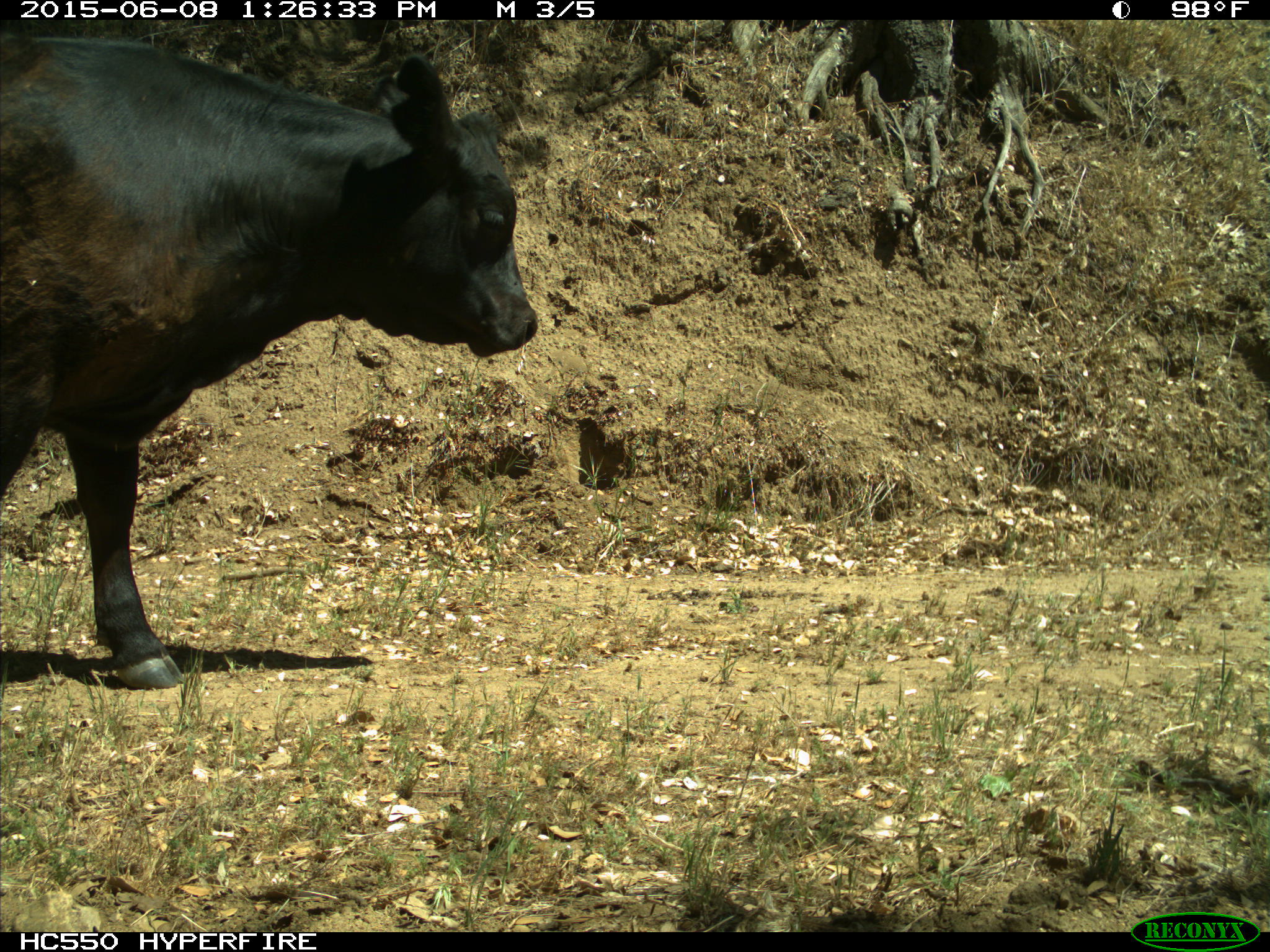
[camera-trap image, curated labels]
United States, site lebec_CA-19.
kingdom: Animalia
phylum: Chordata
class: Mammalia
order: Artiodactyla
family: Bovidae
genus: Bos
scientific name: Bos taurus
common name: domestic cow